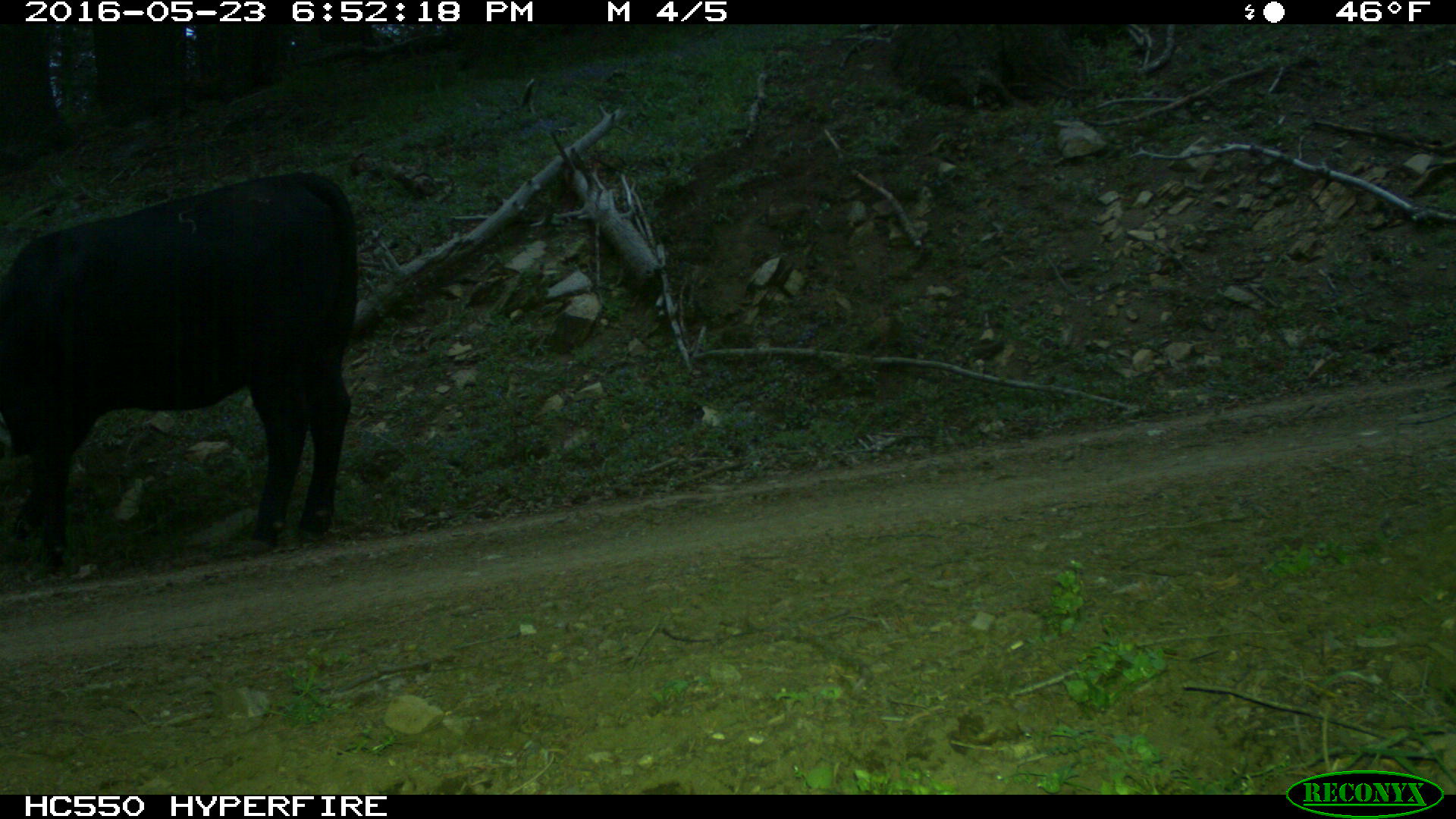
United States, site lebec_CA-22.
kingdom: Animalia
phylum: Chordata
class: Mammalia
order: Artiodactyla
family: Bovidae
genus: Bos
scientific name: Bos taurus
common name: domestic cow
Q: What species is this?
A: Bos taurus (domestic cow).